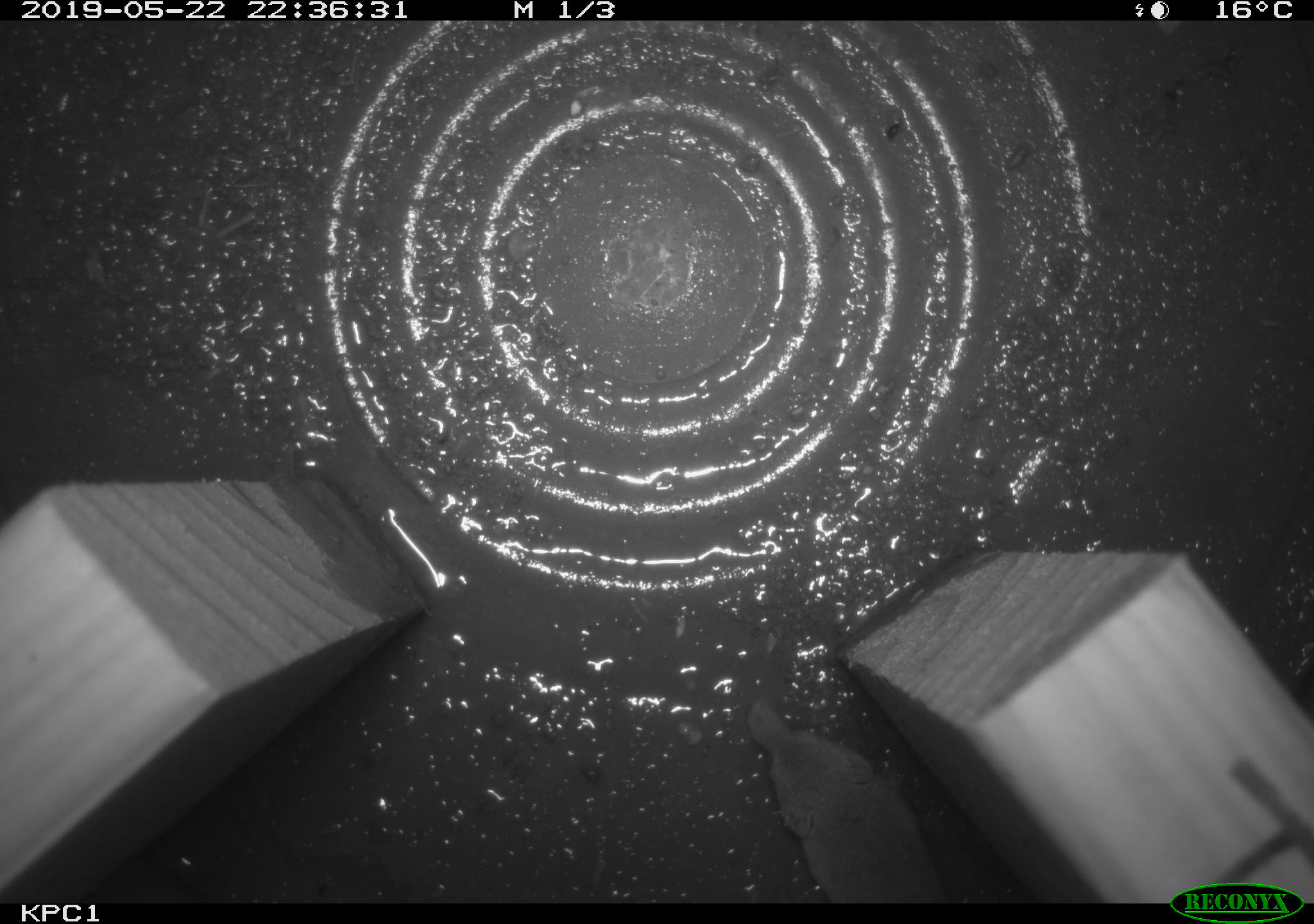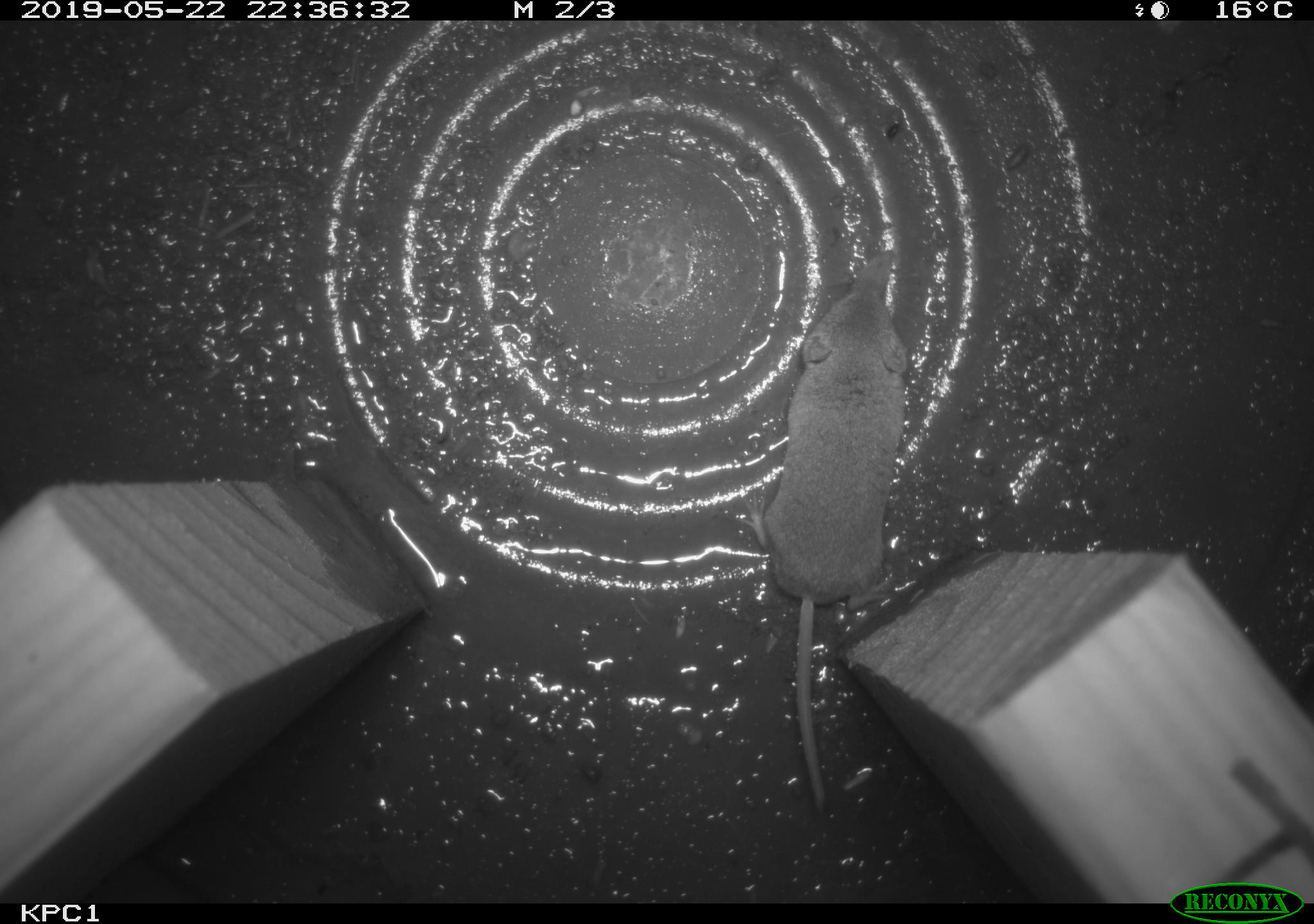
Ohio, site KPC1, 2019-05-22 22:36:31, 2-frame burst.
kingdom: Animalia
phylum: Chordata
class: Mammalia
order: Eulipotyphla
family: Soricidae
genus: Sorex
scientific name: Sorex cinereus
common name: masked shrew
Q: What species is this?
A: Masked shrew (Sorex cinereus).